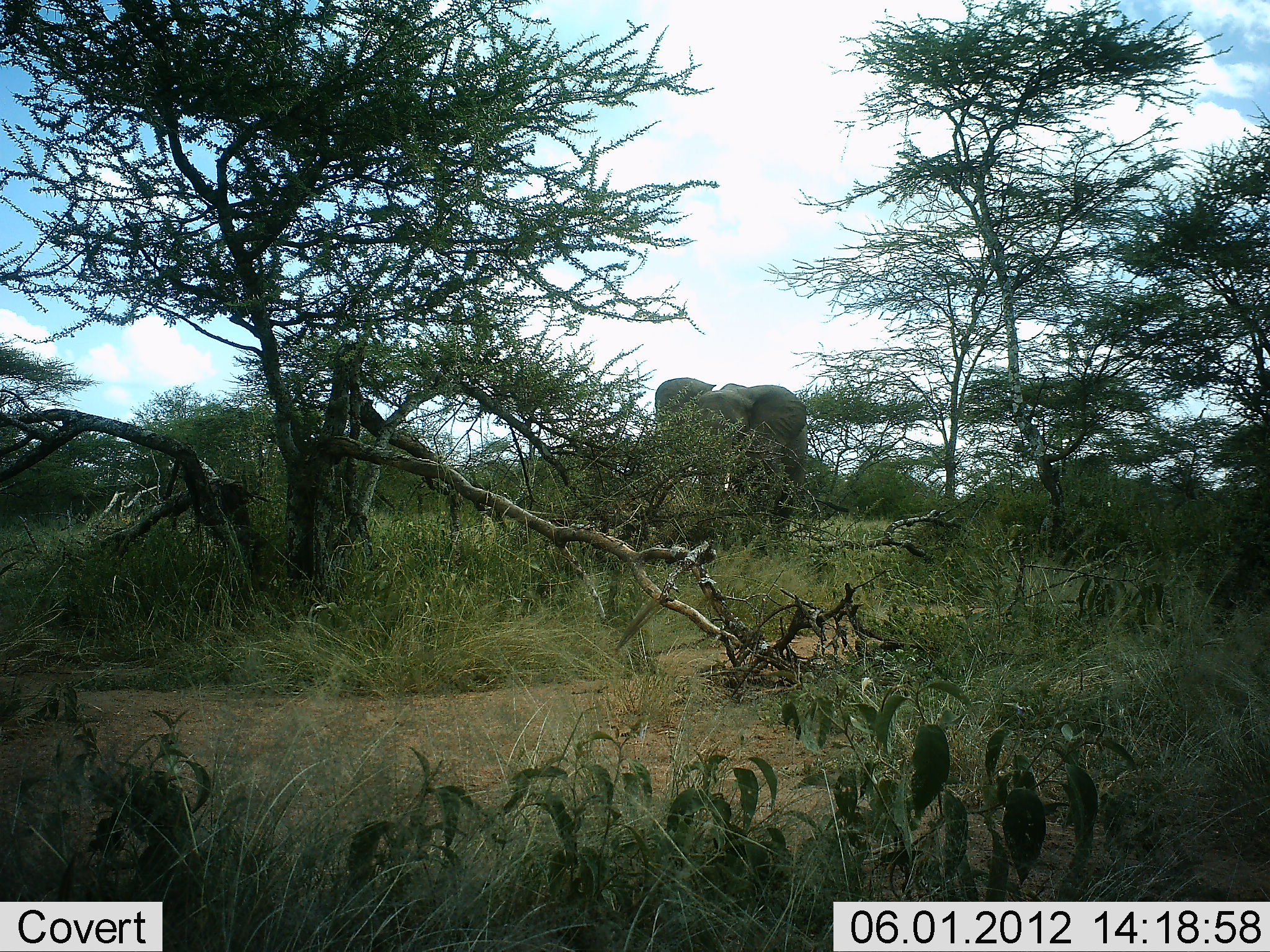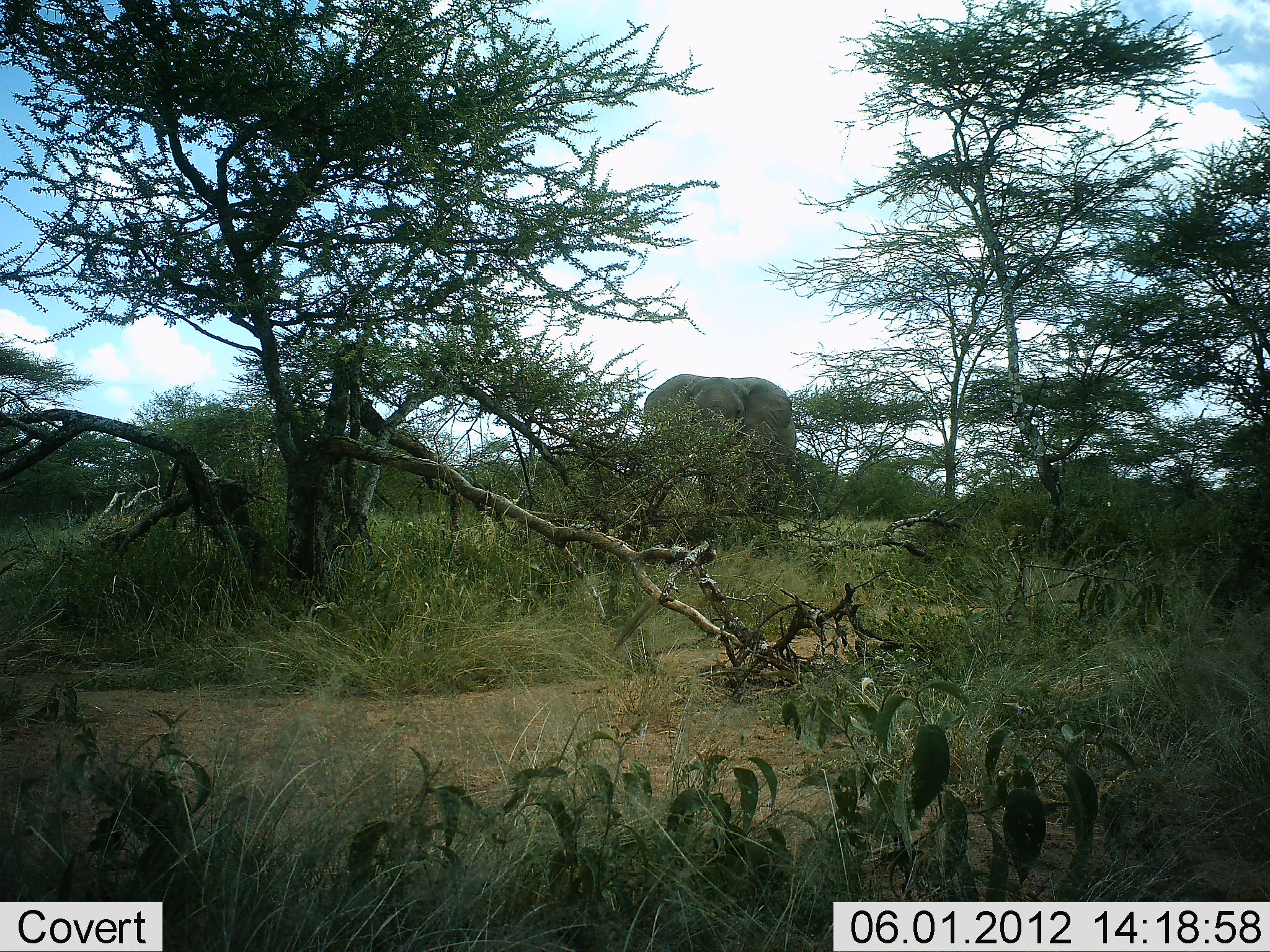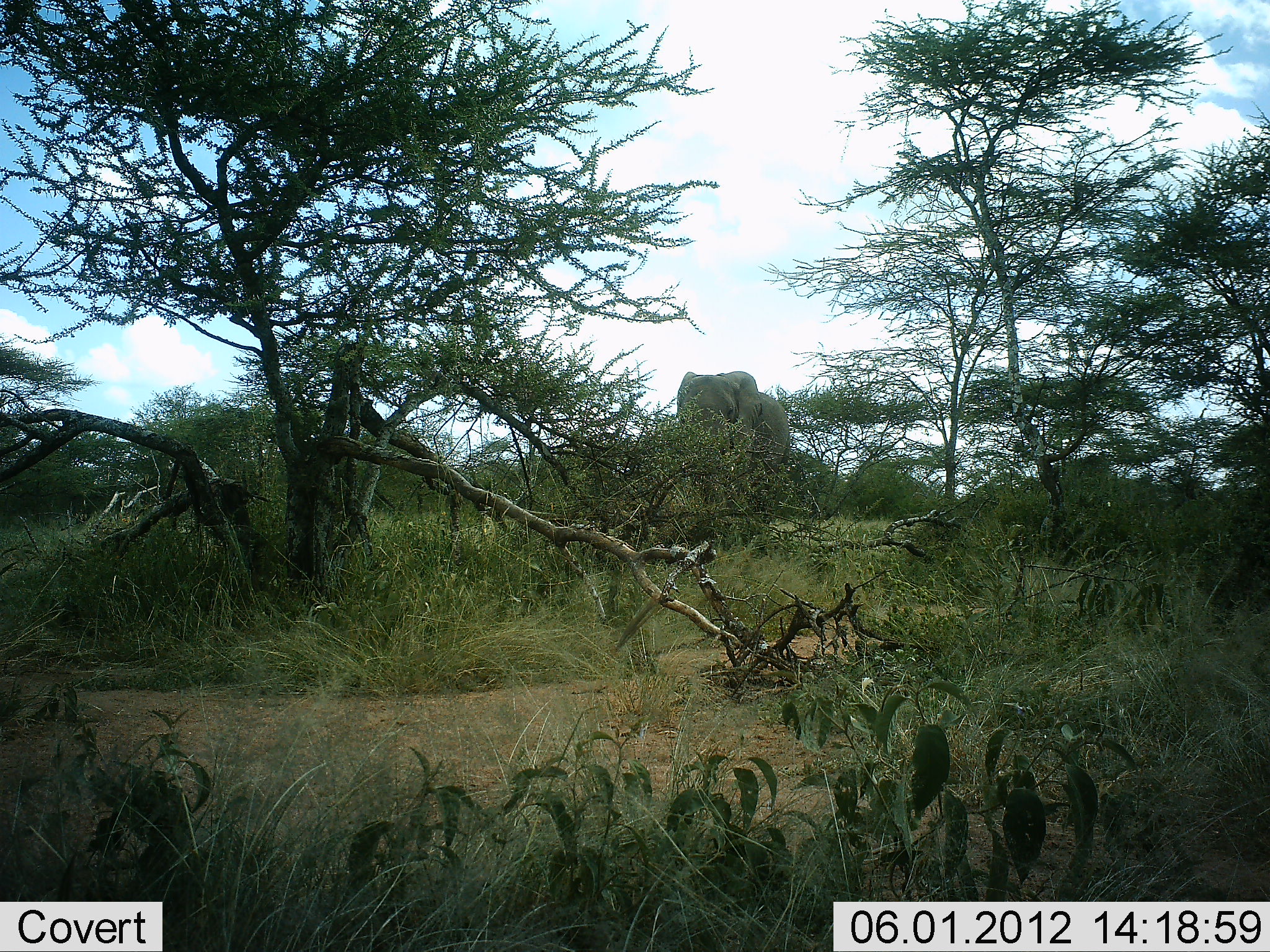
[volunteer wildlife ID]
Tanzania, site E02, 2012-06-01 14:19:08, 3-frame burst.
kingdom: Animalia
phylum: Chordata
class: Mammalia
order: Proboscidea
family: Elephantidae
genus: Loxodonta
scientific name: Loxodonta africana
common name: african bush elephant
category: elephant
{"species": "elephant (african bush elephant) (Loxodonta africana)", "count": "1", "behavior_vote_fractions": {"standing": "20%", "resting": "0%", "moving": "80%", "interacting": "10%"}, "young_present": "0%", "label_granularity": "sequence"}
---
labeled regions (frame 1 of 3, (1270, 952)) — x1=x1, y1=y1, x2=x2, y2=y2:
animal: x1=654, y1=377, x2=809, y2=547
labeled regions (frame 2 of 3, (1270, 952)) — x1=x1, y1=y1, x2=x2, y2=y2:
animal: x1=642, y1=372, x2=799, y2=527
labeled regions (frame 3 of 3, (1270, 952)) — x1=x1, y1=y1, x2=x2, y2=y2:
animal: x1=676, y1=370, x2=791, y2=519